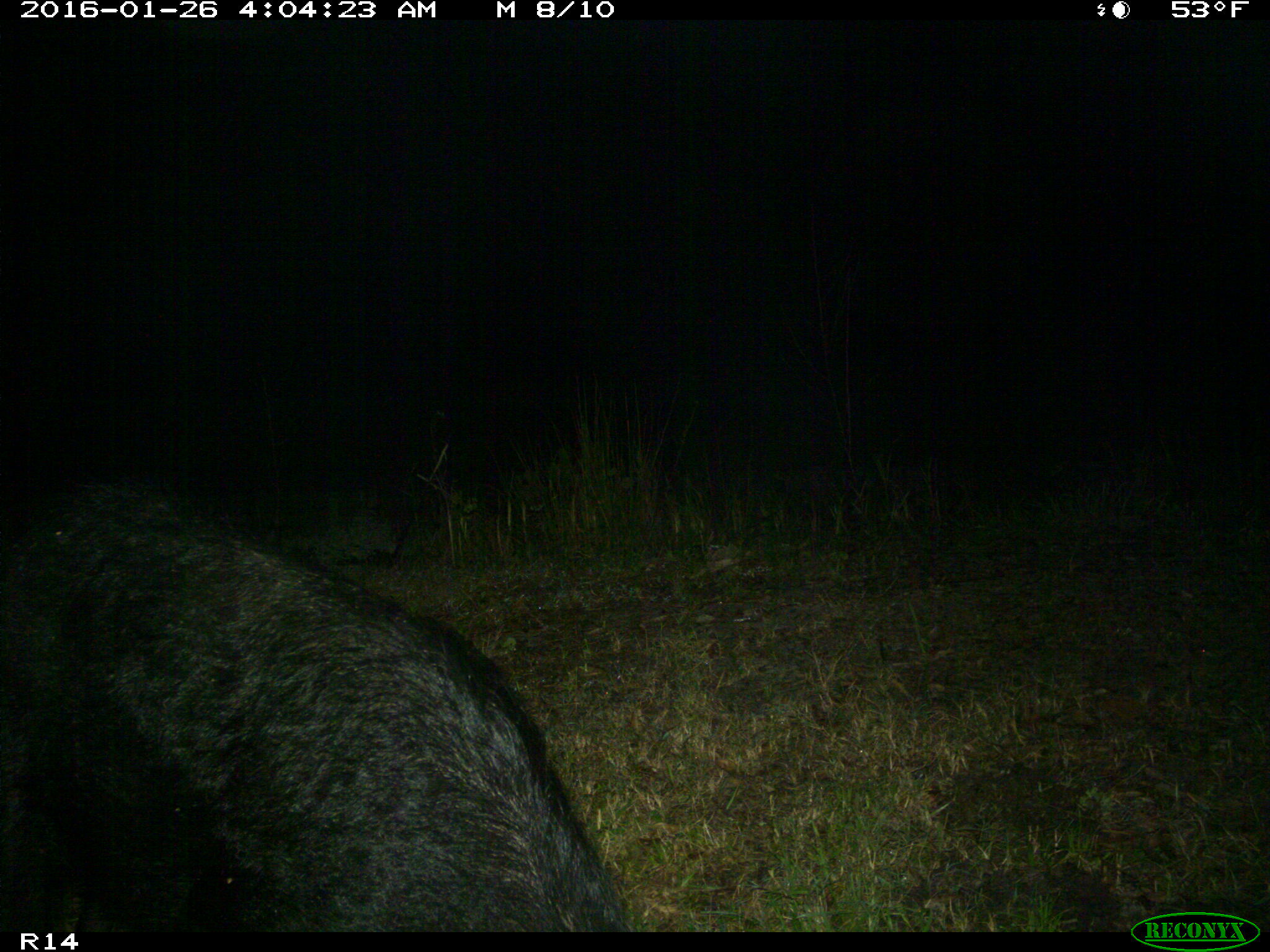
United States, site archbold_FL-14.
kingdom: Animalia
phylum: Chordata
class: Mammalia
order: Artiodactyla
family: Suidae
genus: Sus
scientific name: Sus scrofa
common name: wild boar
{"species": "Sus scrofa (wild boar)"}